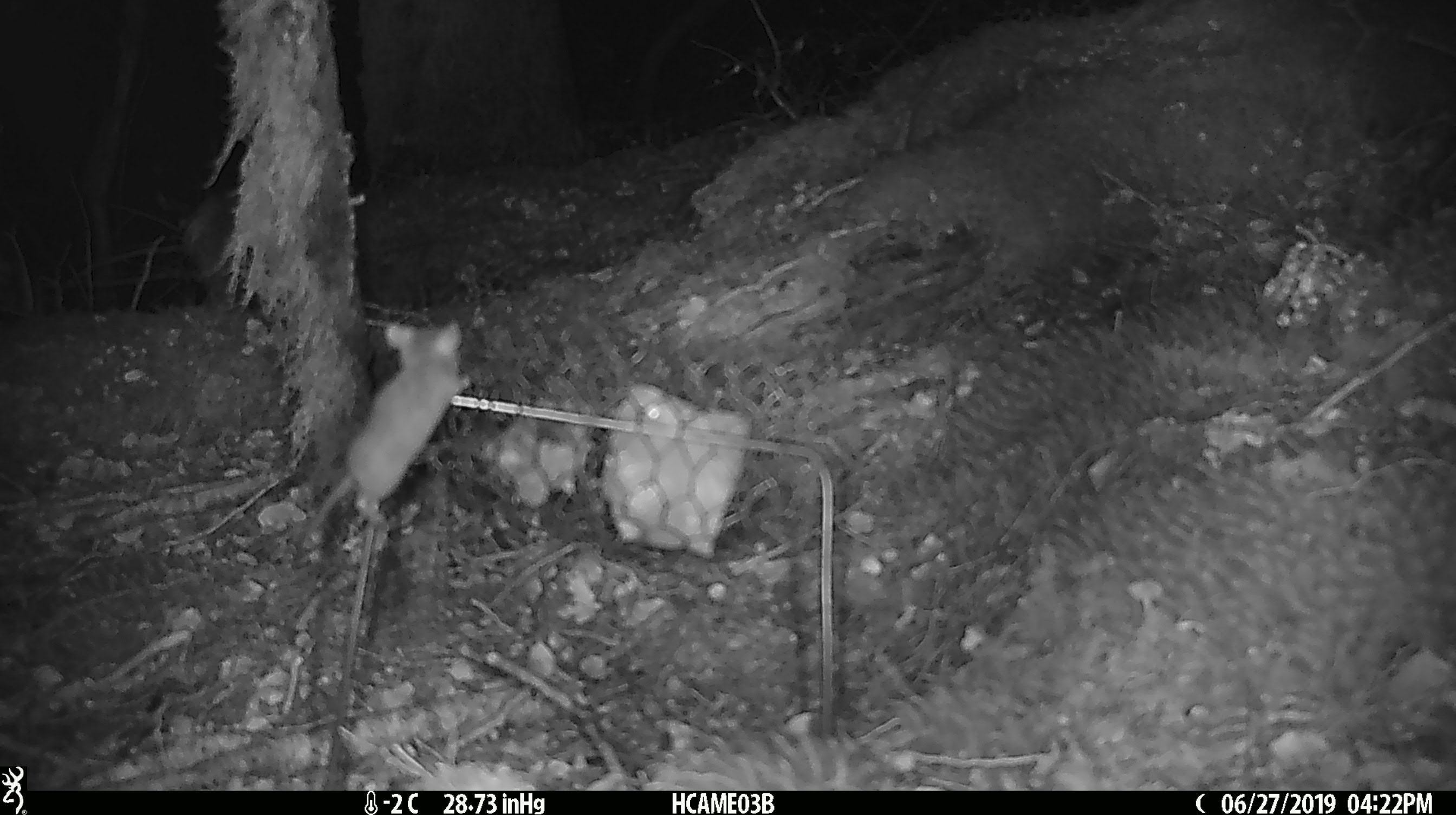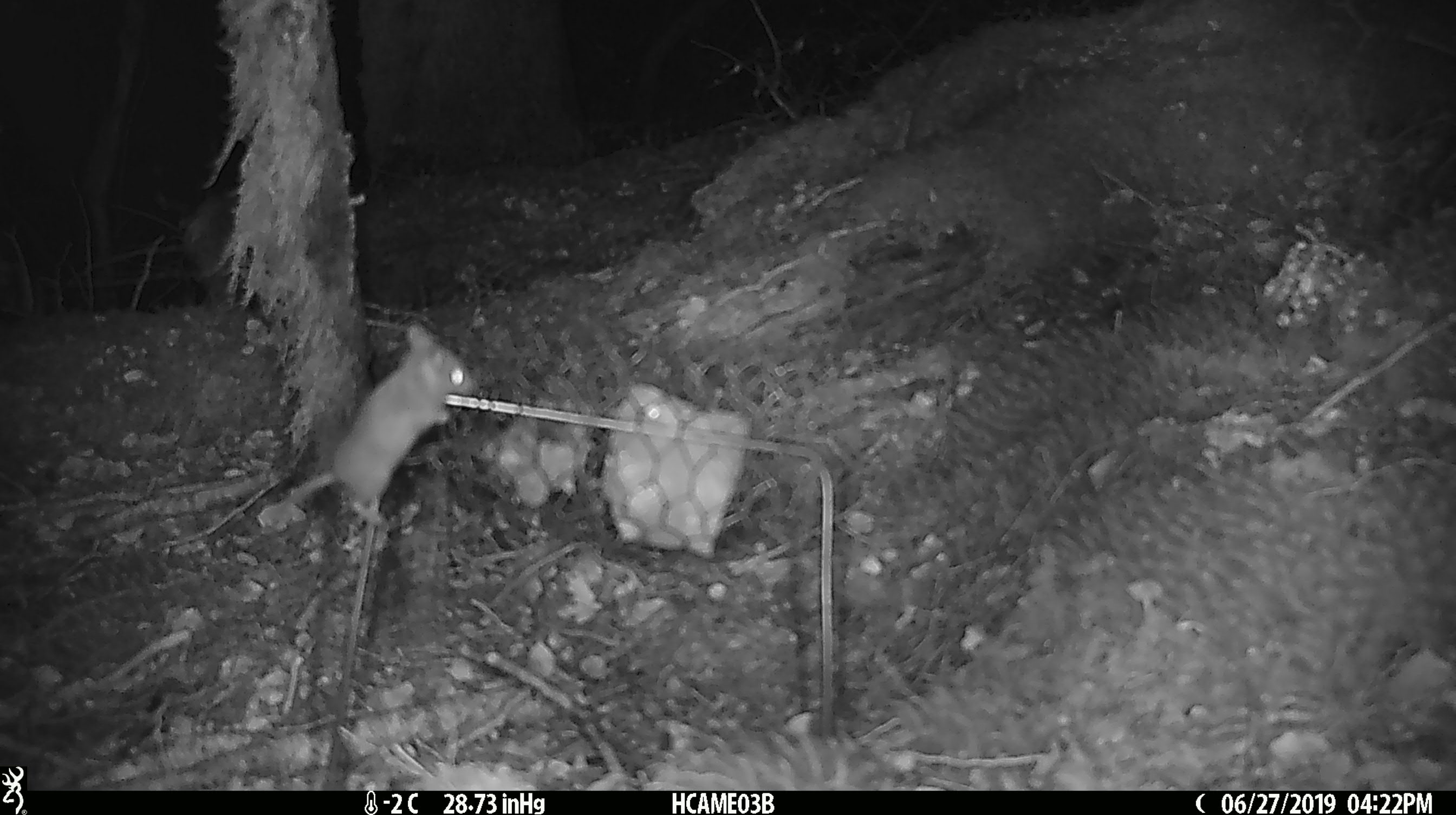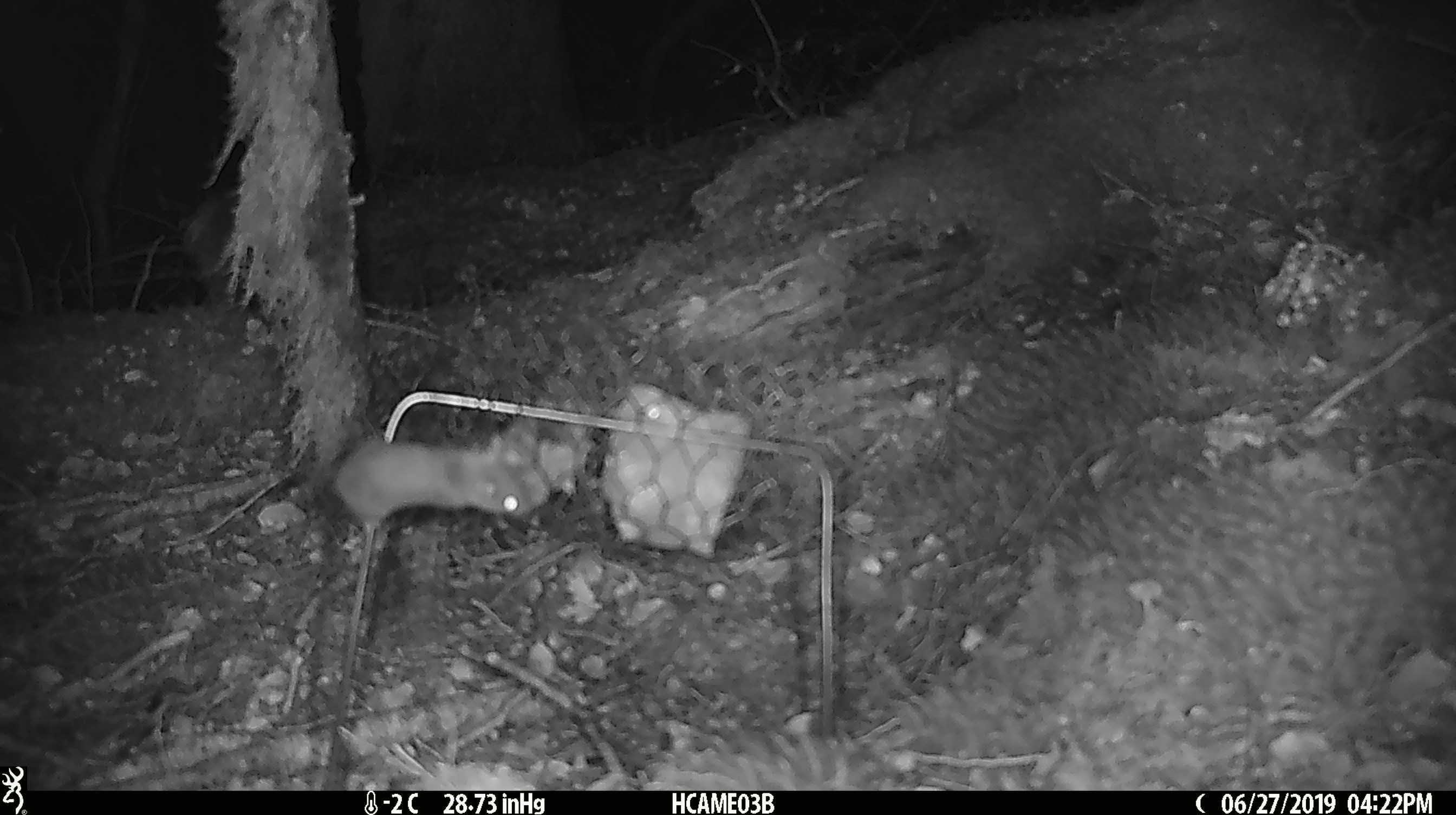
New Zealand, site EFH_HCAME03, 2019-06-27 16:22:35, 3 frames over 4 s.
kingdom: Animalia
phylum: Chordata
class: Mammalia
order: Rodentia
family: Muridae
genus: Mus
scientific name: Mus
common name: mouse